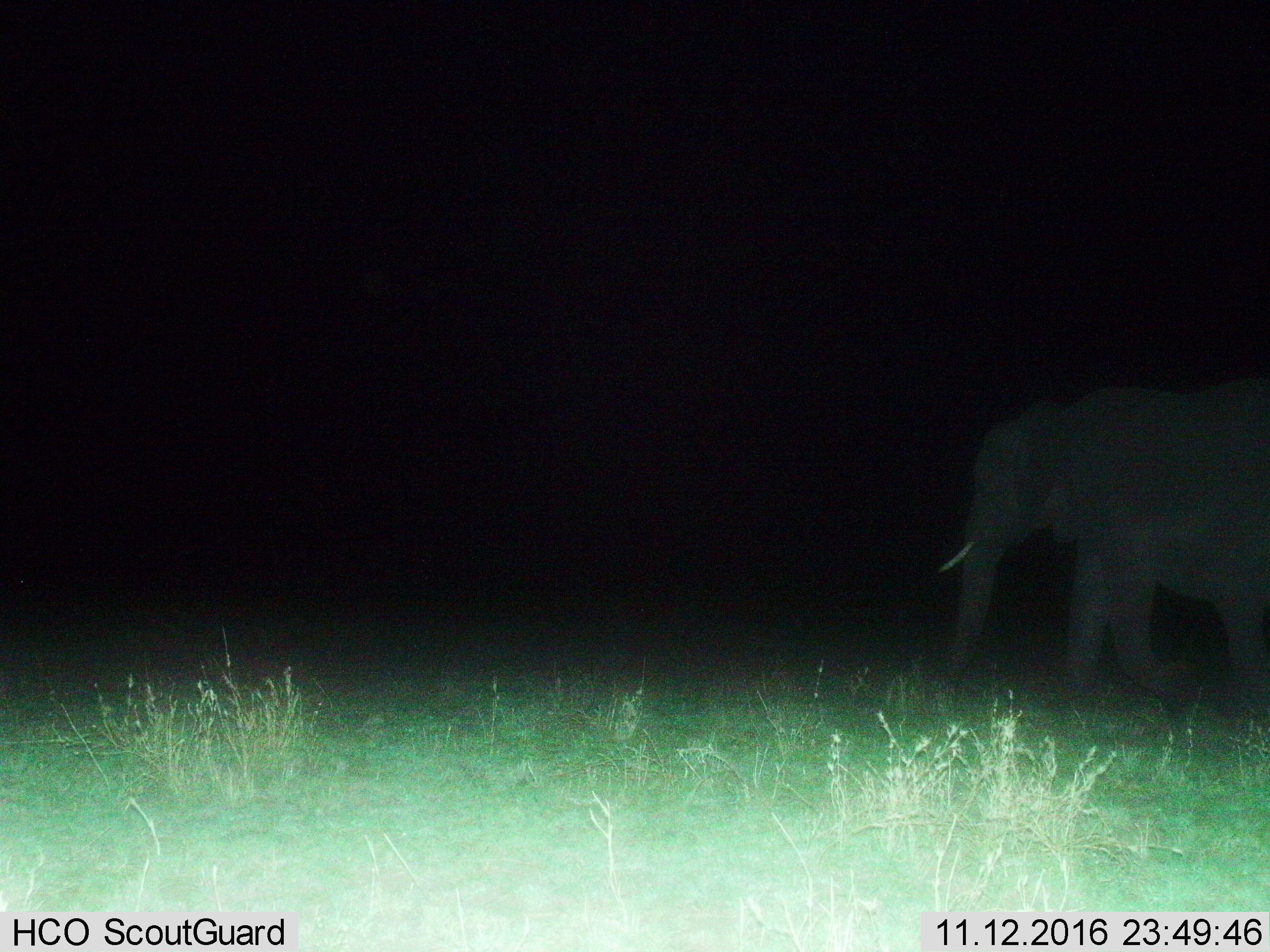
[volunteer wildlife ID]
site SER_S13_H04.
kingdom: Animalia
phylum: Chordata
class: Mammalia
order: Proboscidea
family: Elephantidae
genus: Loxodonta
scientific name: Loxodonta africana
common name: african bush elephant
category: elephant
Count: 1.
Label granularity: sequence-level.